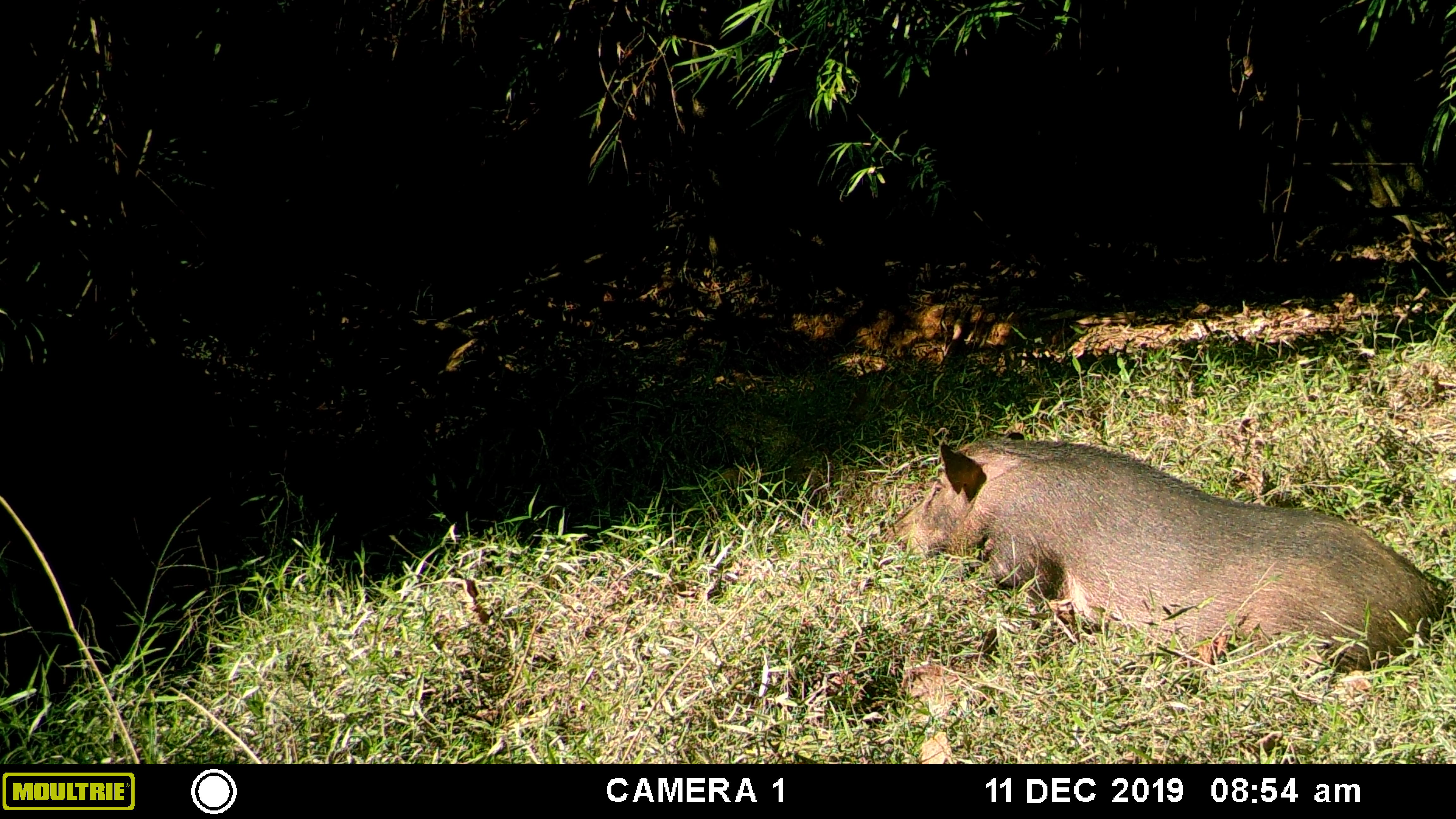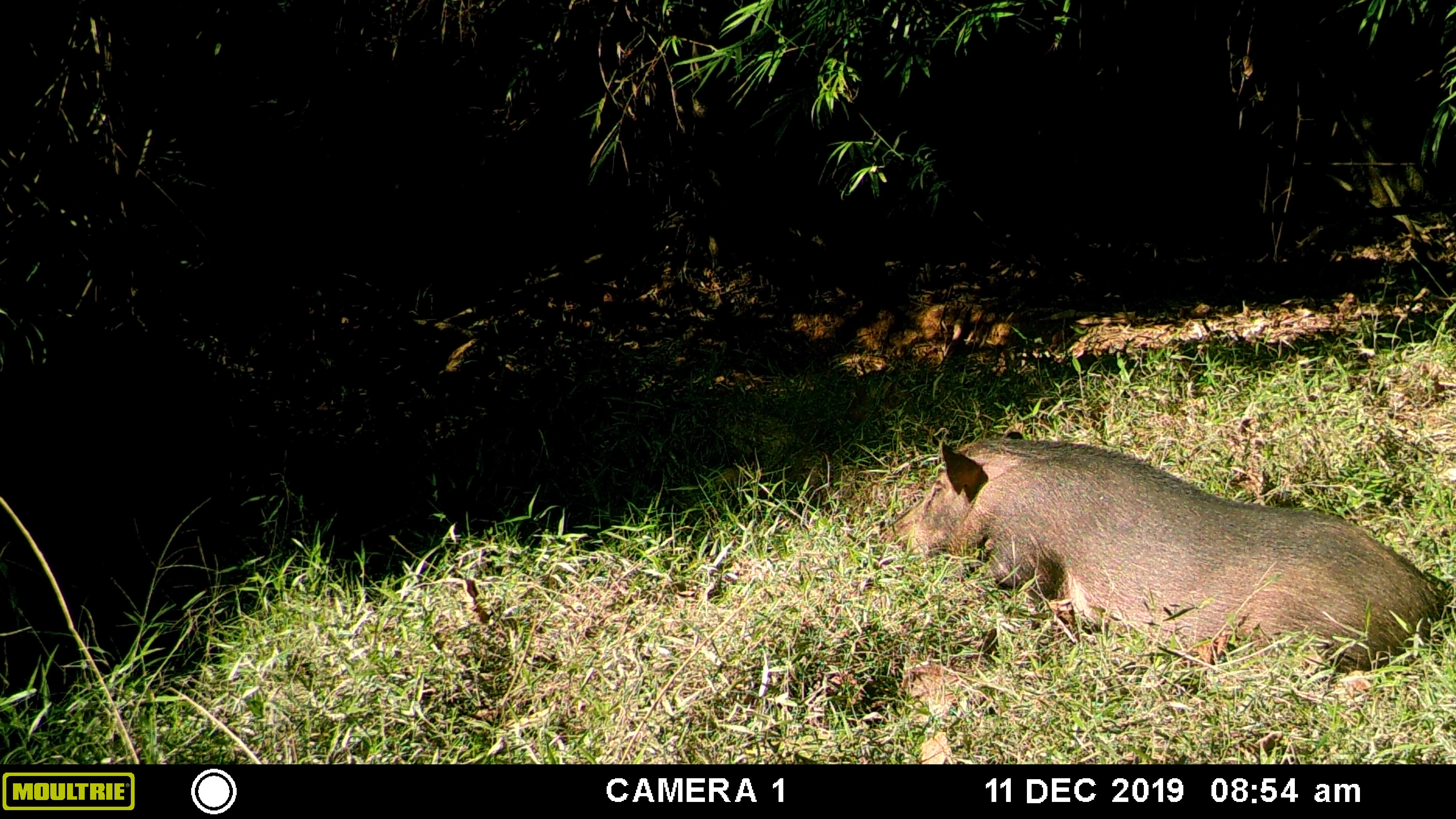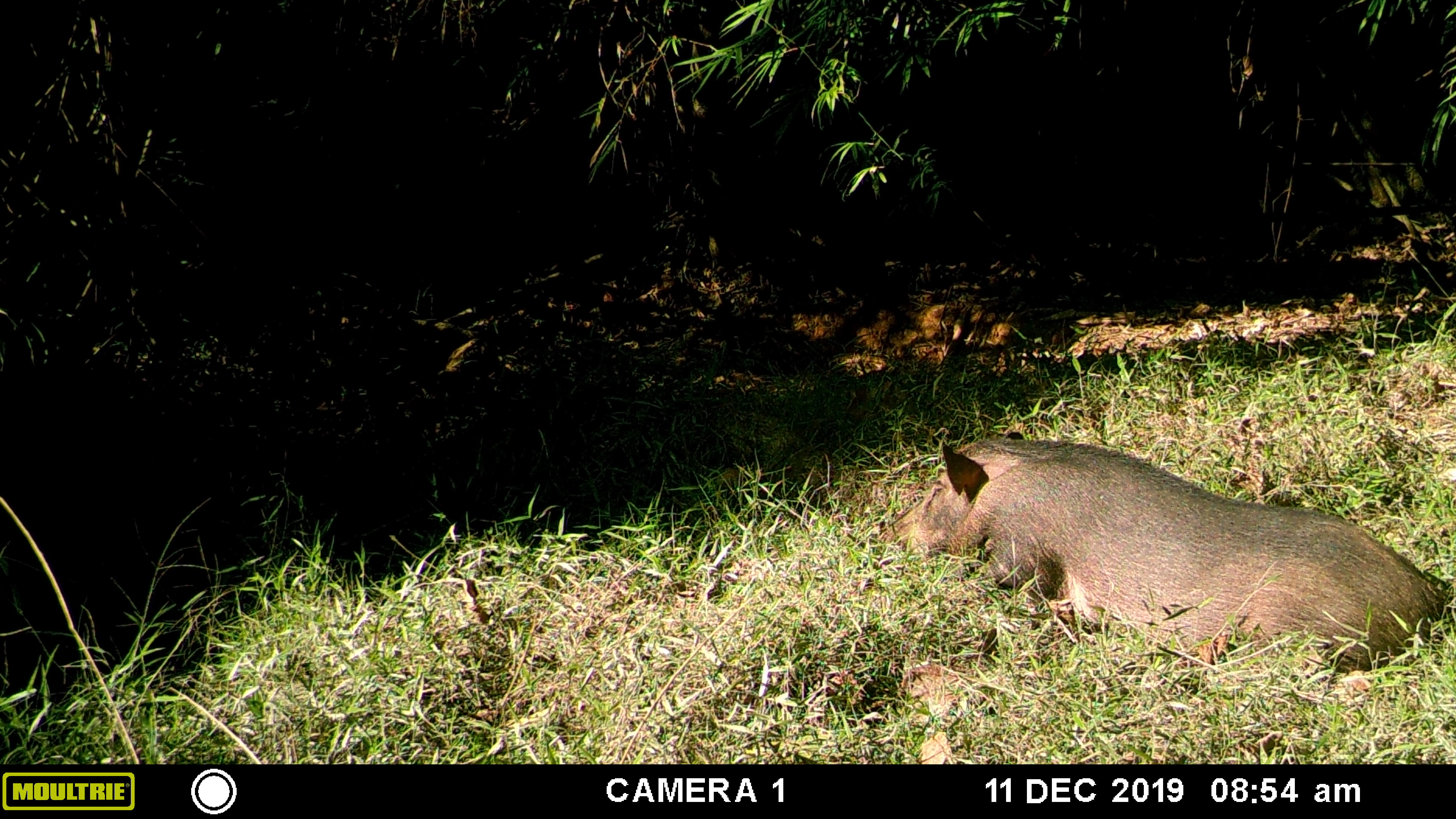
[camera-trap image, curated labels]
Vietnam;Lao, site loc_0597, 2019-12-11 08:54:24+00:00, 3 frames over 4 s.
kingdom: Animalia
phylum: Chordata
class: Mammalia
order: Artiodactyla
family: Suidae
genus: Sus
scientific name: Sus scrofa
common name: eurasian wild pig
Eurasian wild pig (Sus scrofa). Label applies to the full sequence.